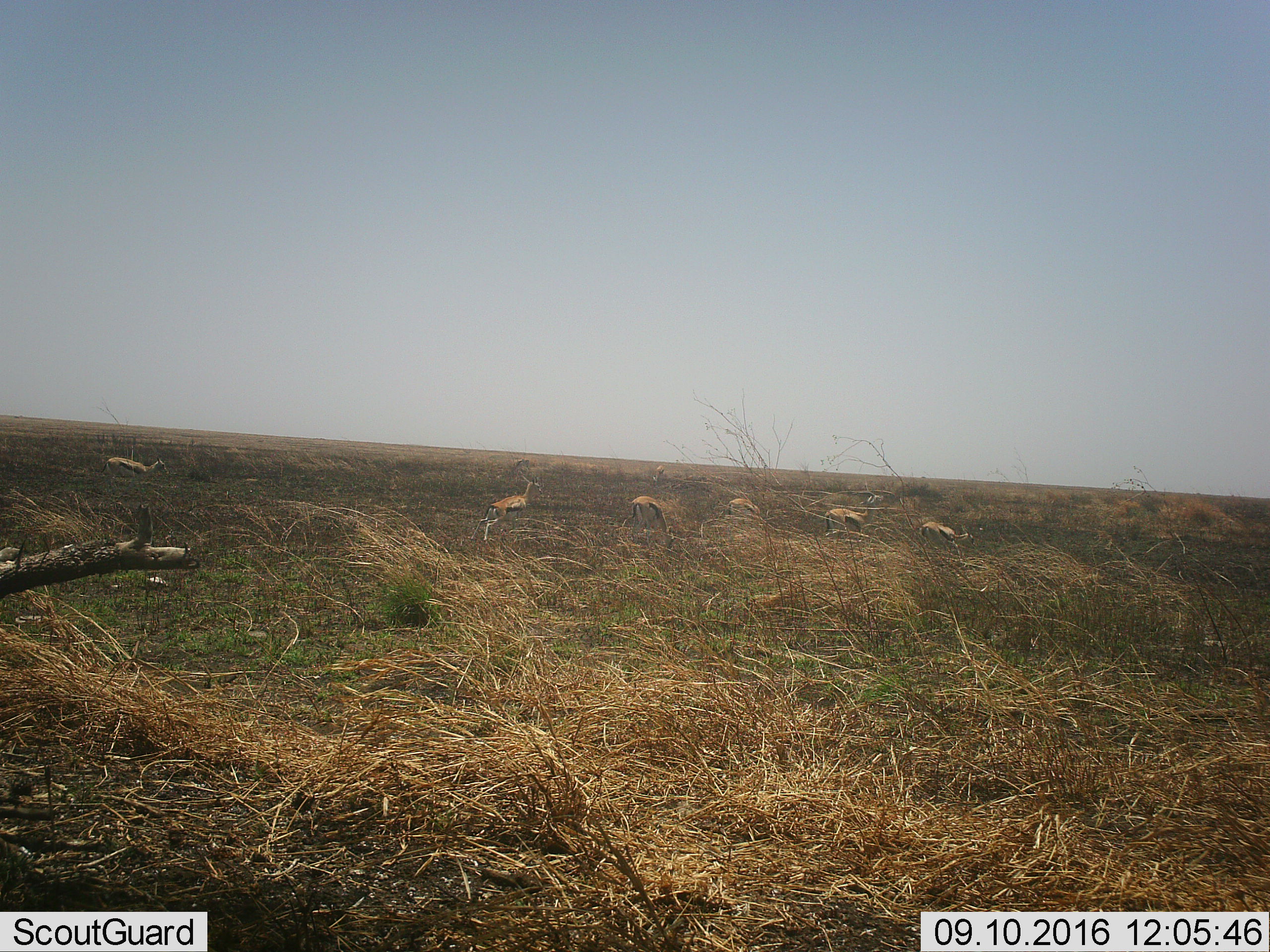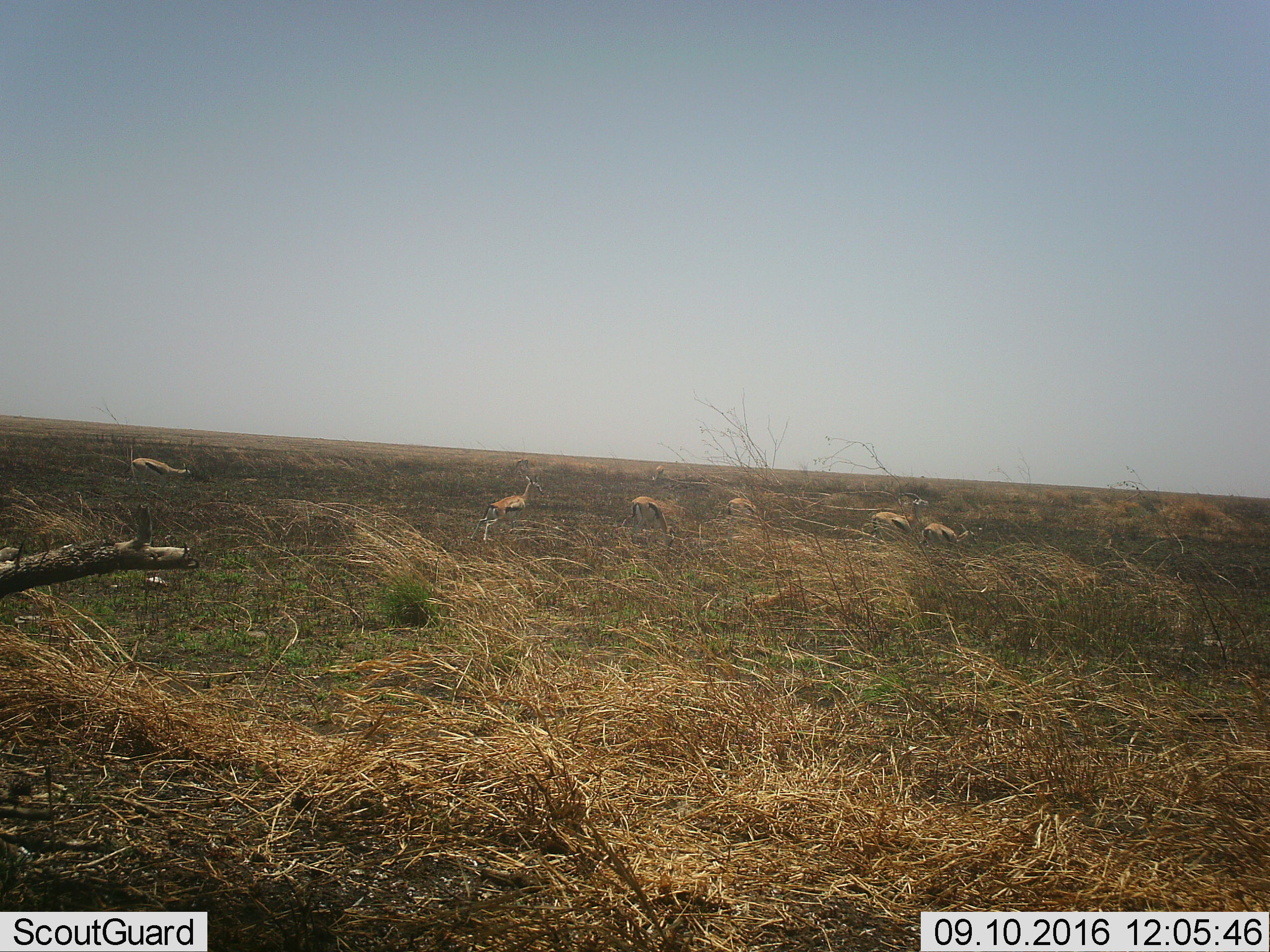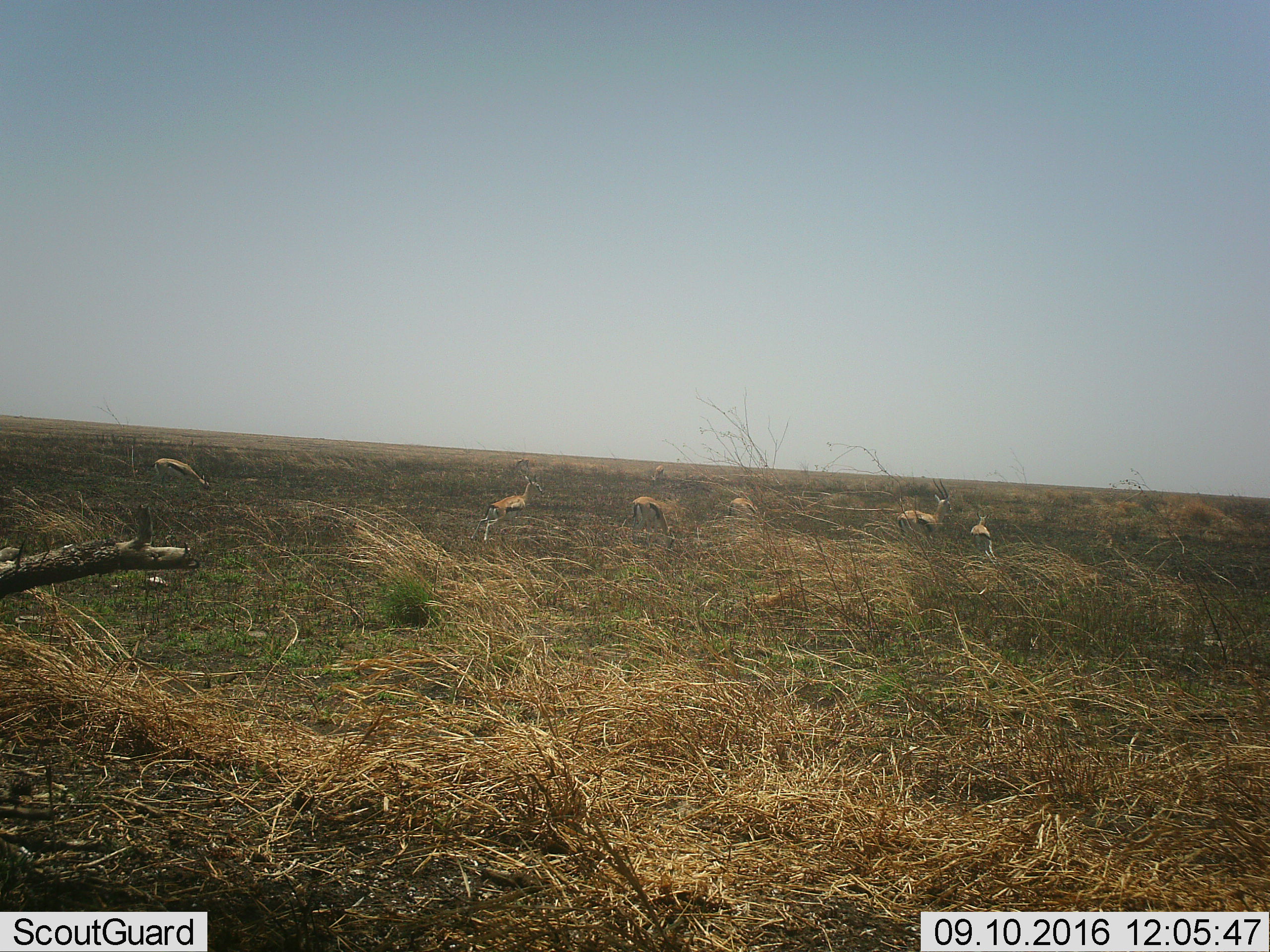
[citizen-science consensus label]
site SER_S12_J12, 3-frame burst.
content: unidentified animal